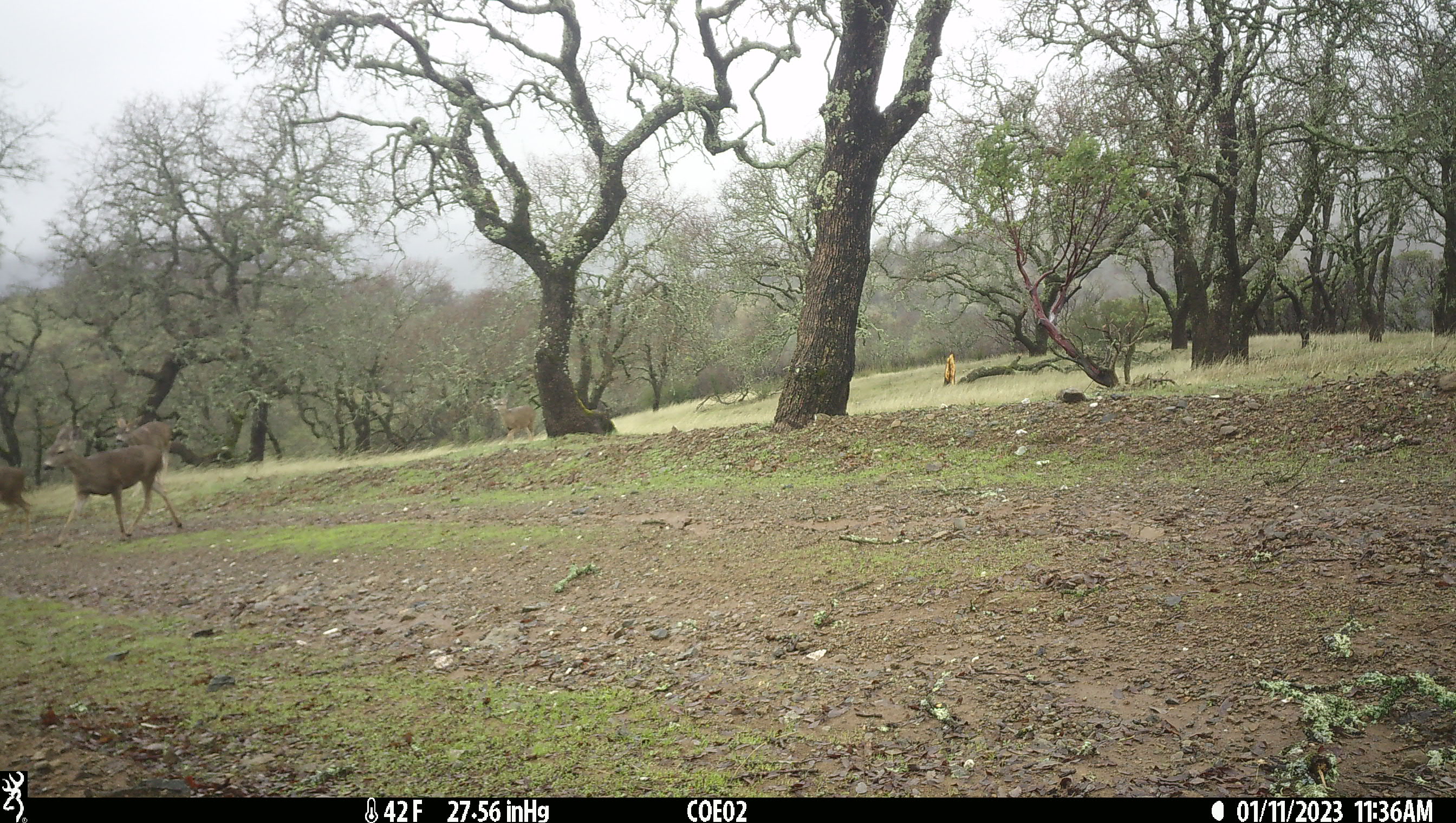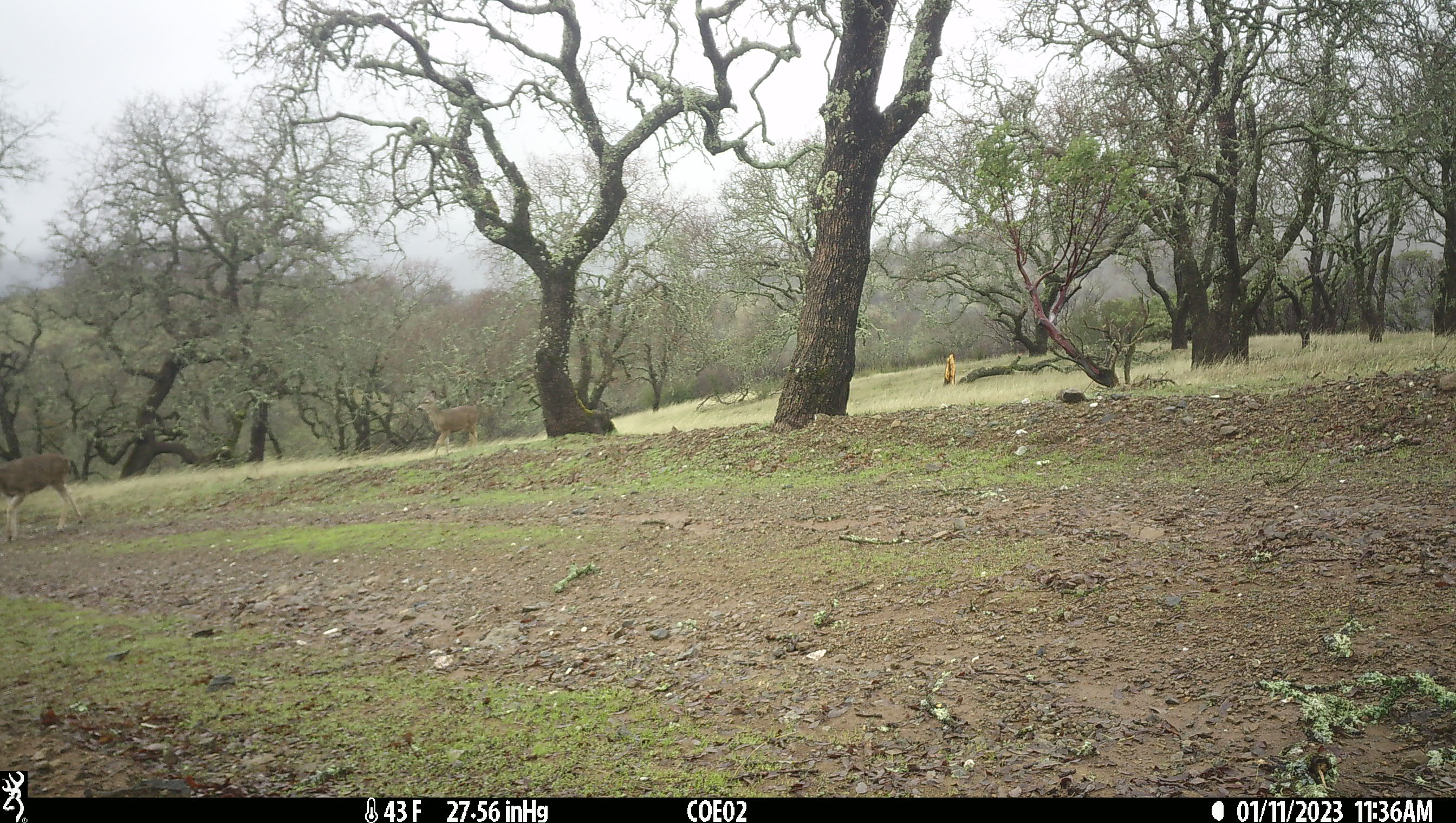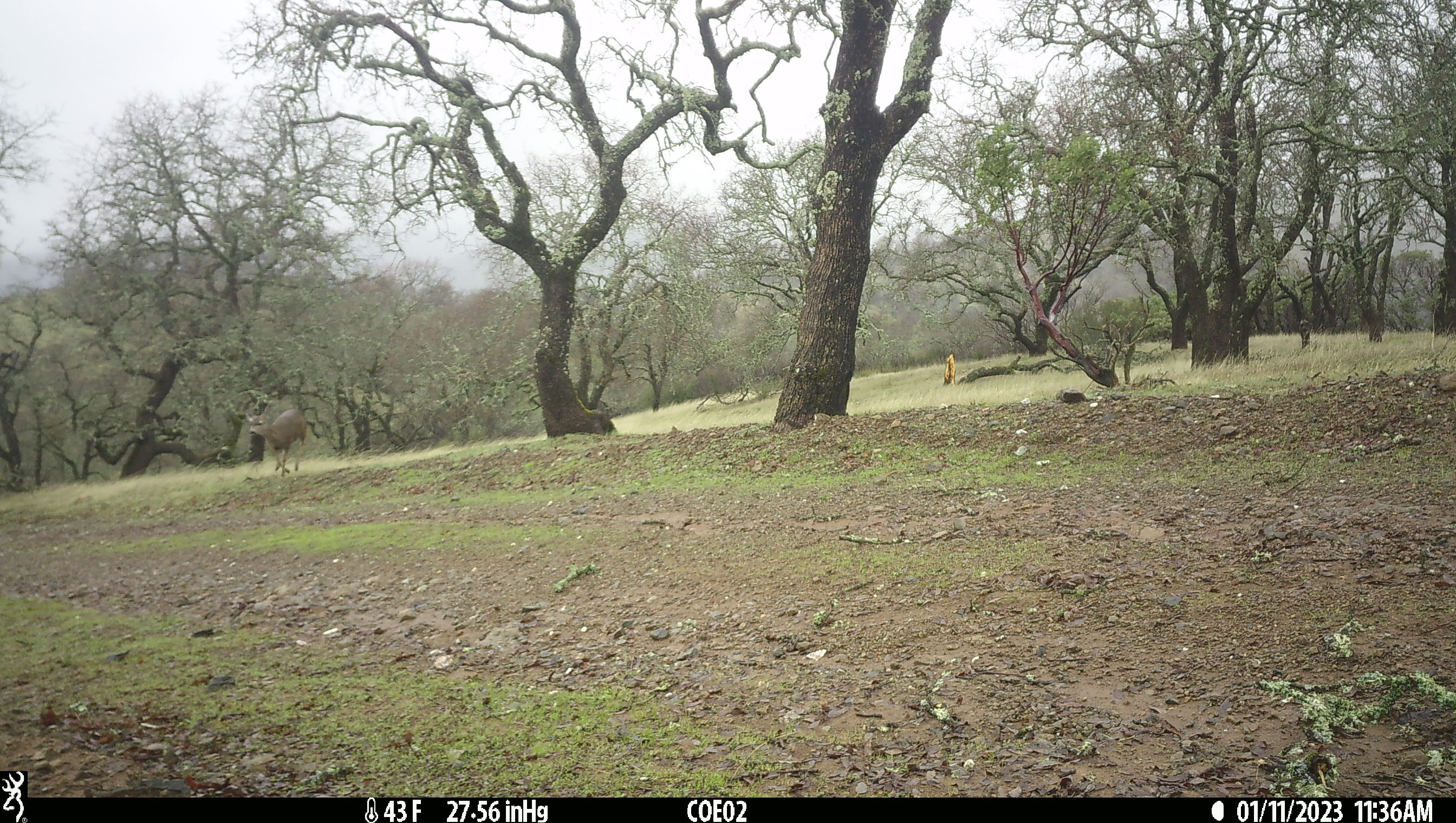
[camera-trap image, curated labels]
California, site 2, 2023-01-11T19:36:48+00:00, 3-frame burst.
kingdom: Animalia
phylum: Chordata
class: Mammalia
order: Artiodactyla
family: Cervidae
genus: Odocoileus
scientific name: Odocoileus hemionus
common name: mule deer